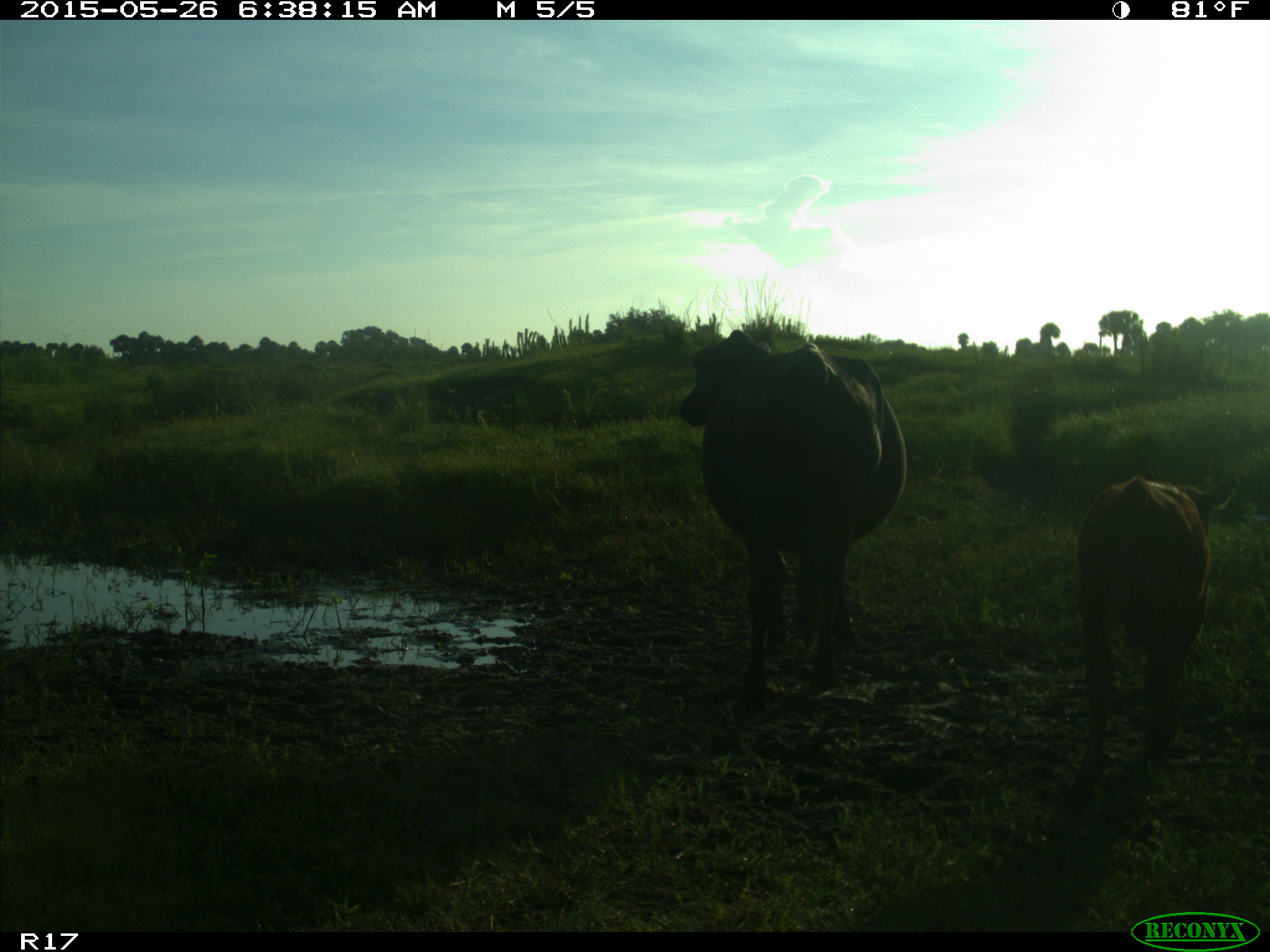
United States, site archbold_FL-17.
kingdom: Animalia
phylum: Chordata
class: Mammalia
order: Artiodactyla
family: Bovidae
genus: Bos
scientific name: Bos taurus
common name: domestic cow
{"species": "Bos taurus (domestic cow)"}